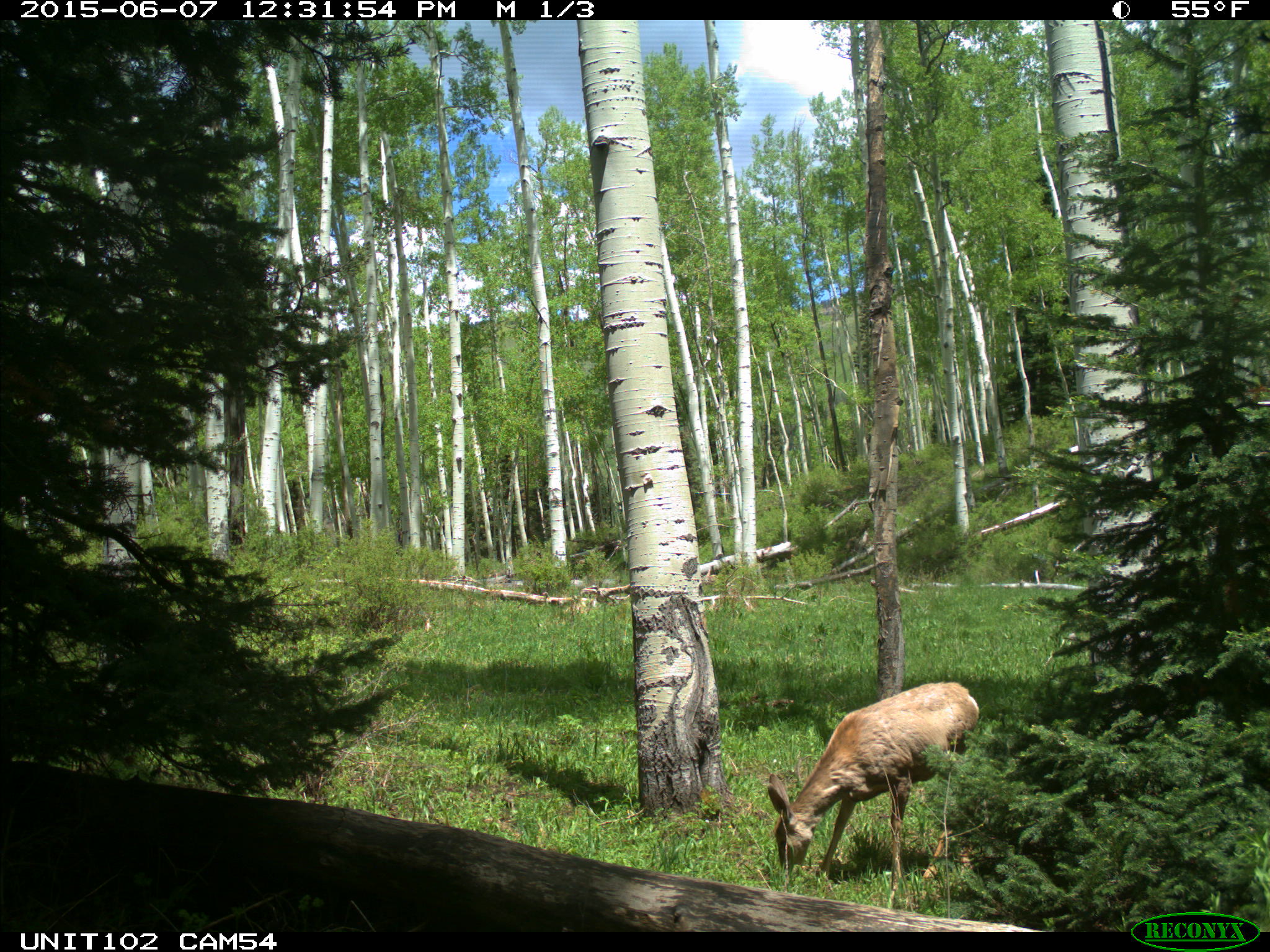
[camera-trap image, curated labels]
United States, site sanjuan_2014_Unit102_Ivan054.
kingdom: Animalia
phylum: Chordata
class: Mammalia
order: Artiodactyla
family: Cervidae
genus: Odocoileus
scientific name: Odocoileus hemionus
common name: mule deer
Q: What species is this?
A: Odocoileus hemionus (mule deer).